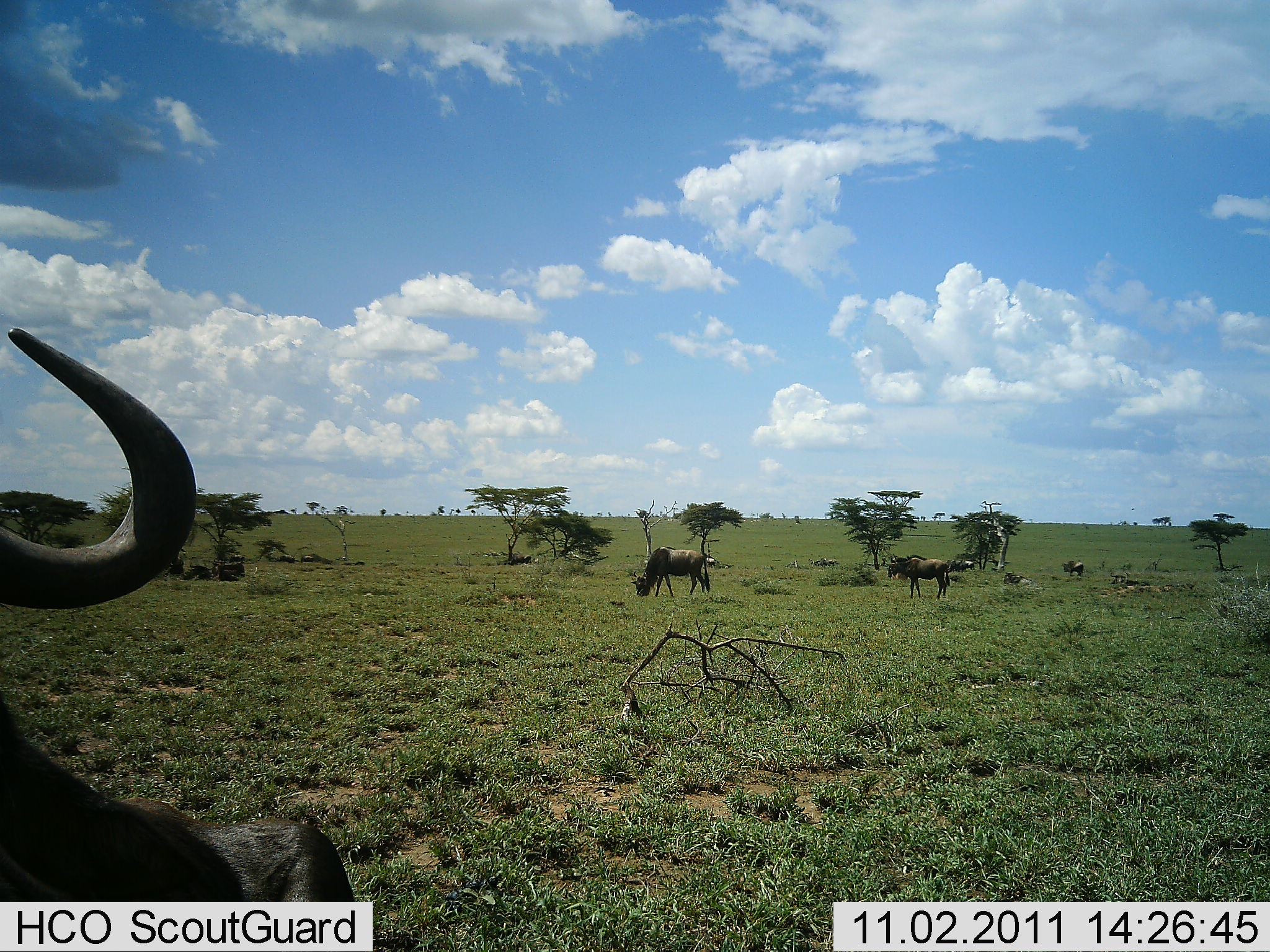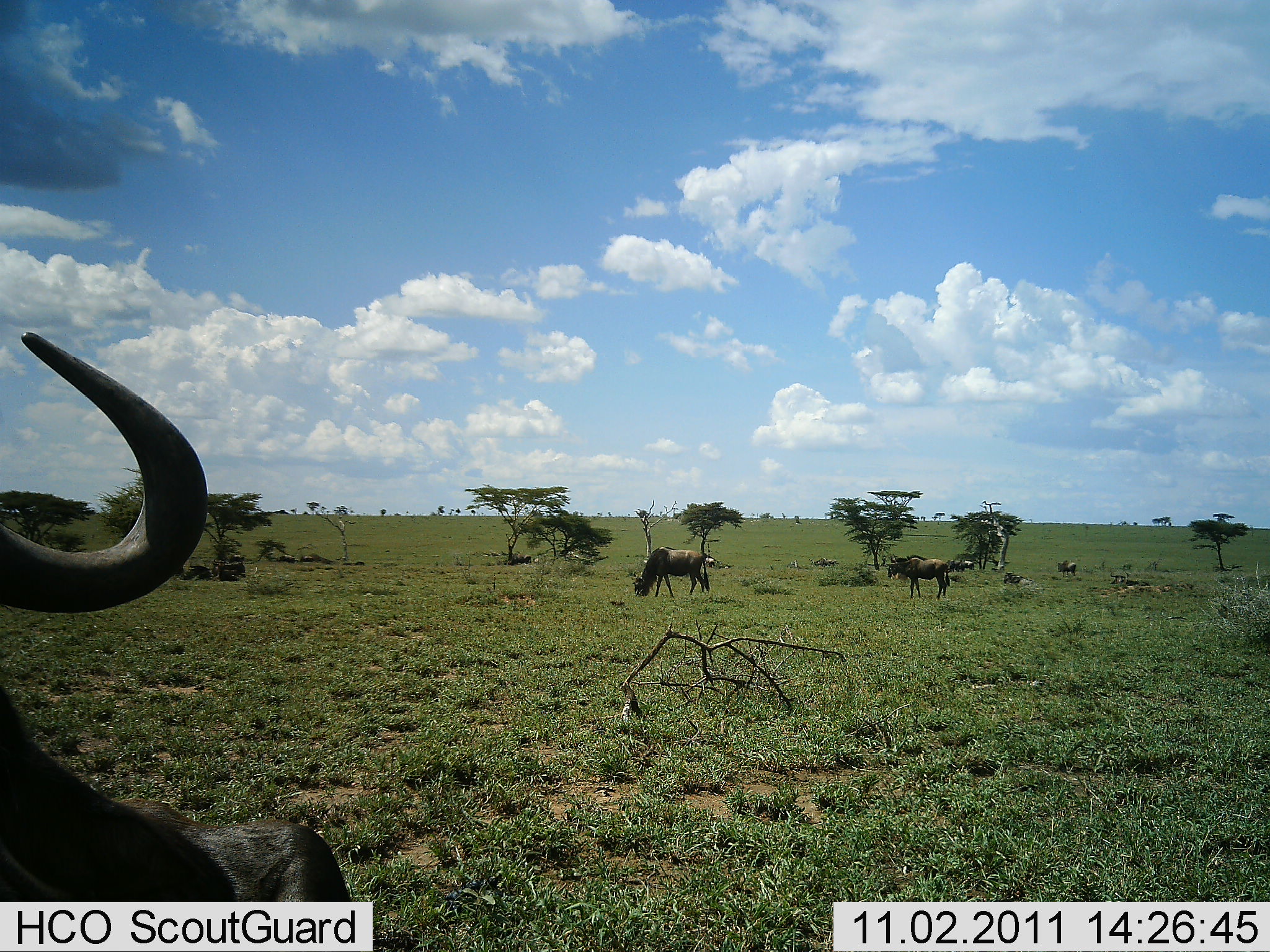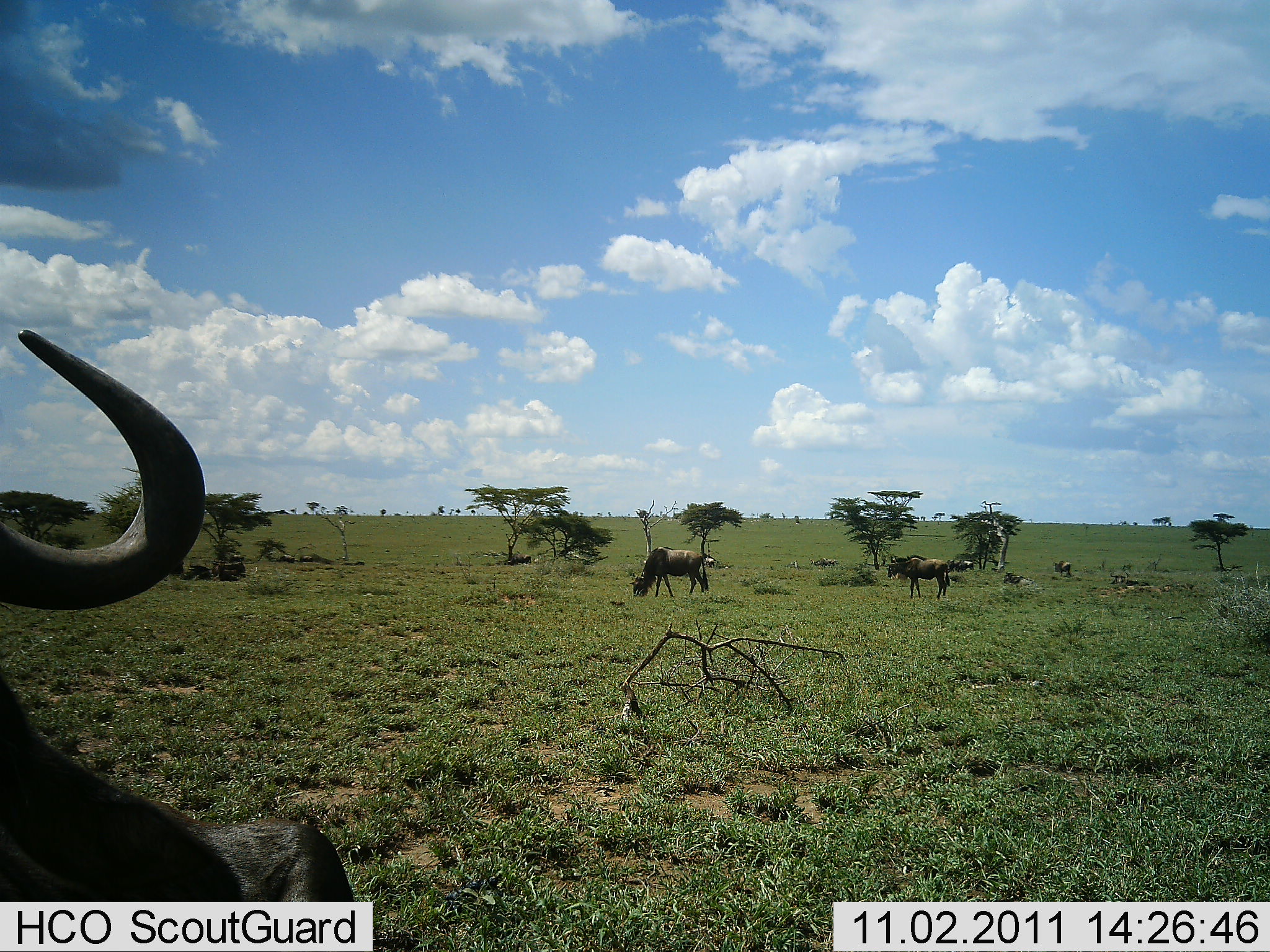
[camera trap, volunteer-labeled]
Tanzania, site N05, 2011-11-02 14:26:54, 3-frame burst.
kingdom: Animalia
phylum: Chordata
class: Mammalia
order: Artiodactyla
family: Bovidae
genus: Connochaetes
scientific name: Connochaetes taurinus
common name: blue wildebeest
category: wildebeest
Wildebeest (blue wildebeest) (Connochaetes taurinus), count 5. Behavior (volunteer vote fractions): standing 67%, resting 50%, moving 42%, interacting 0%. Young present (vote fraction): 0%. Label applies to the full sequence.